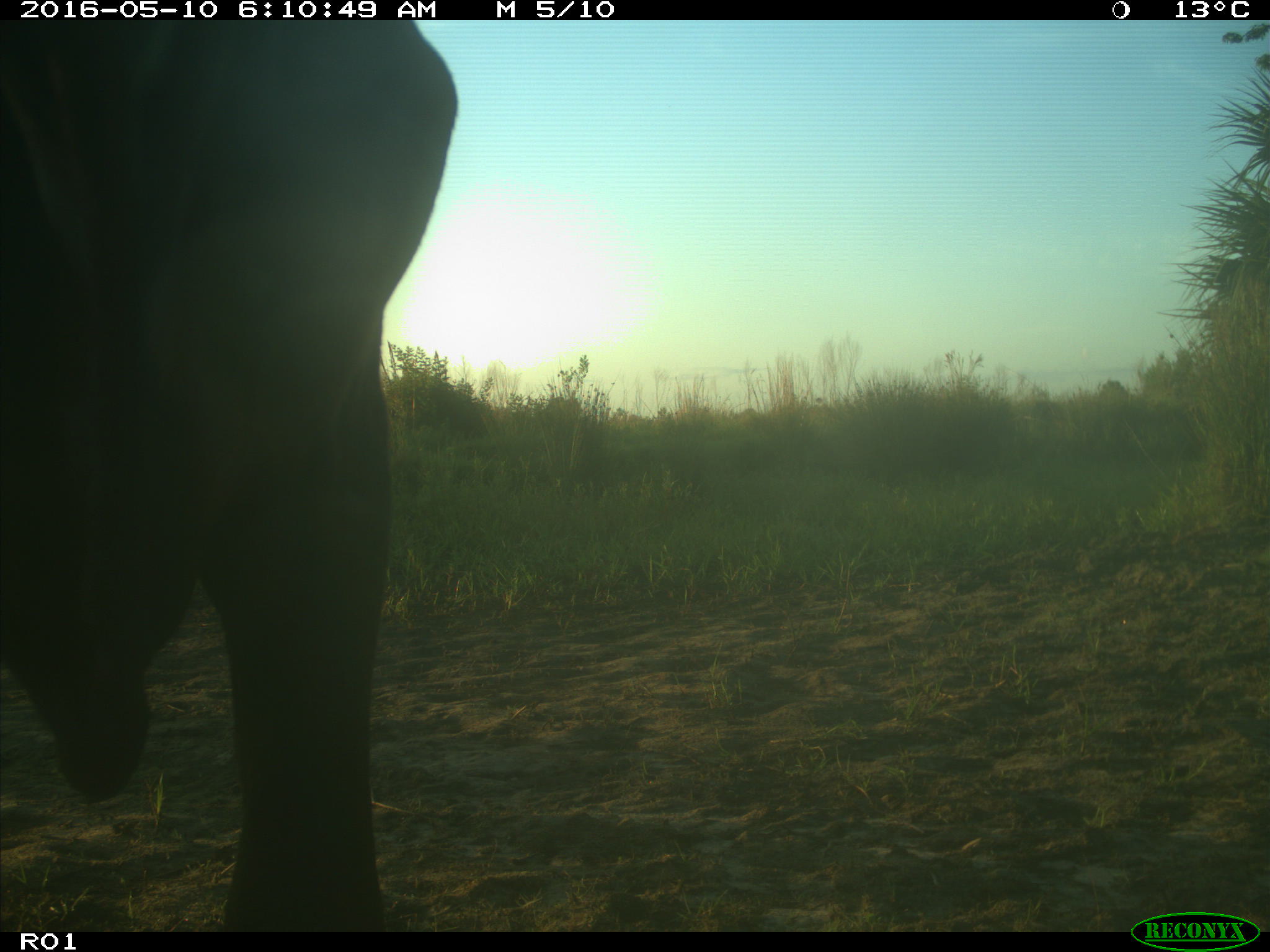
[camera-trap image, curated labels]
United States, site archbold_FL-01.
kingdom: Animalia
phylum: Chordata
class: Mammalia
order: Artiodactyla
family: Bovidae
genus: Bos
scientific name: Bos taurus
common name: domestic cow